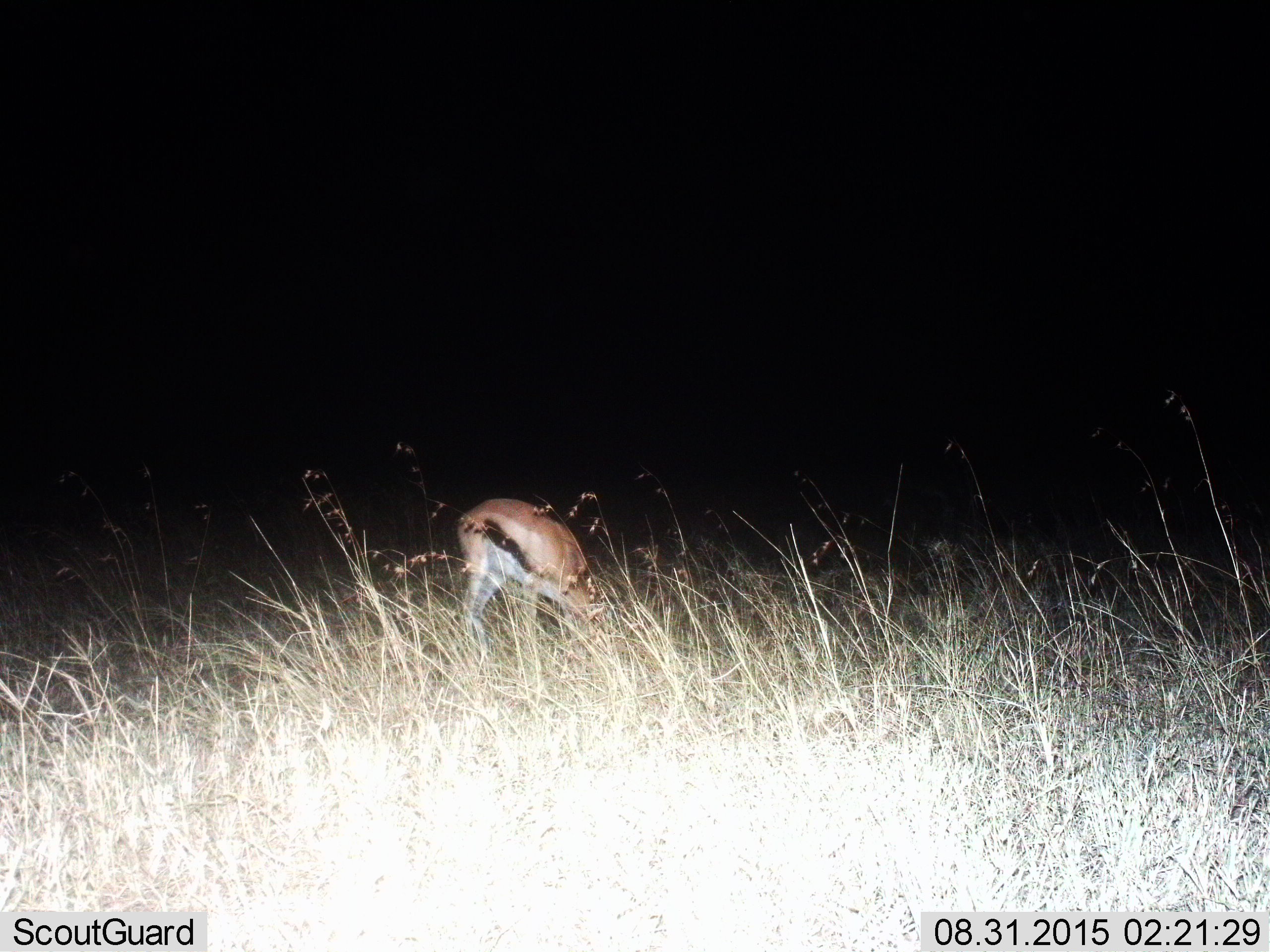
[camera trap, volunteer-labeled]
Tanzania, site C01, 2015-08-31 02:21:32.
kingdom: Animalia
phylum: Chordata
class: Mammalia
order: Artiodactyla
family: Bovidae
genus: Eudorcas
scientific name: Eudorcas thomsonii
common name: thomson's gazelle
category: gazellethomsons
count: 1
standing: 21%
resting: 0%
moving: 0%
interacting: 0%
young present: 0%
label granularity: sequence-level